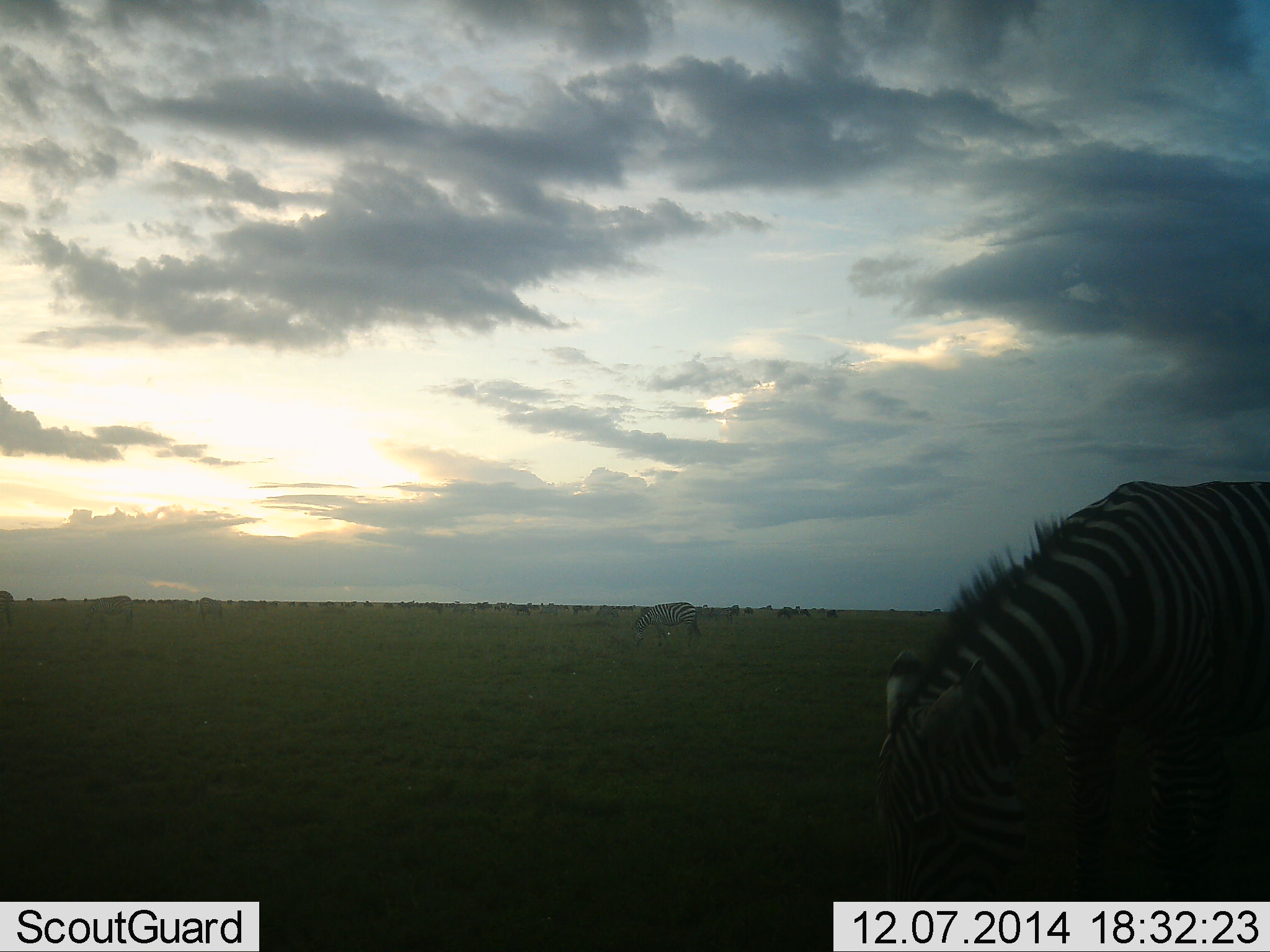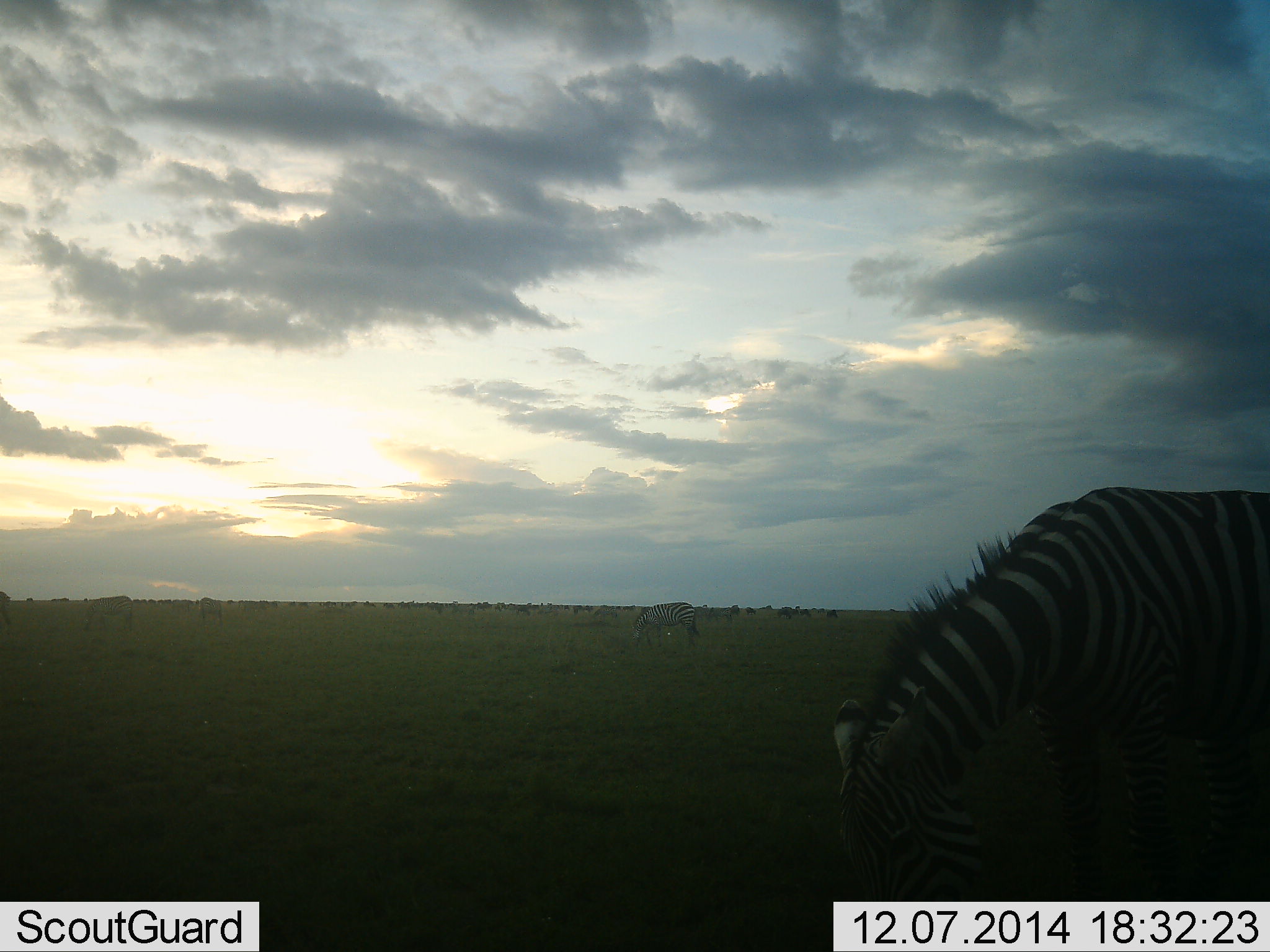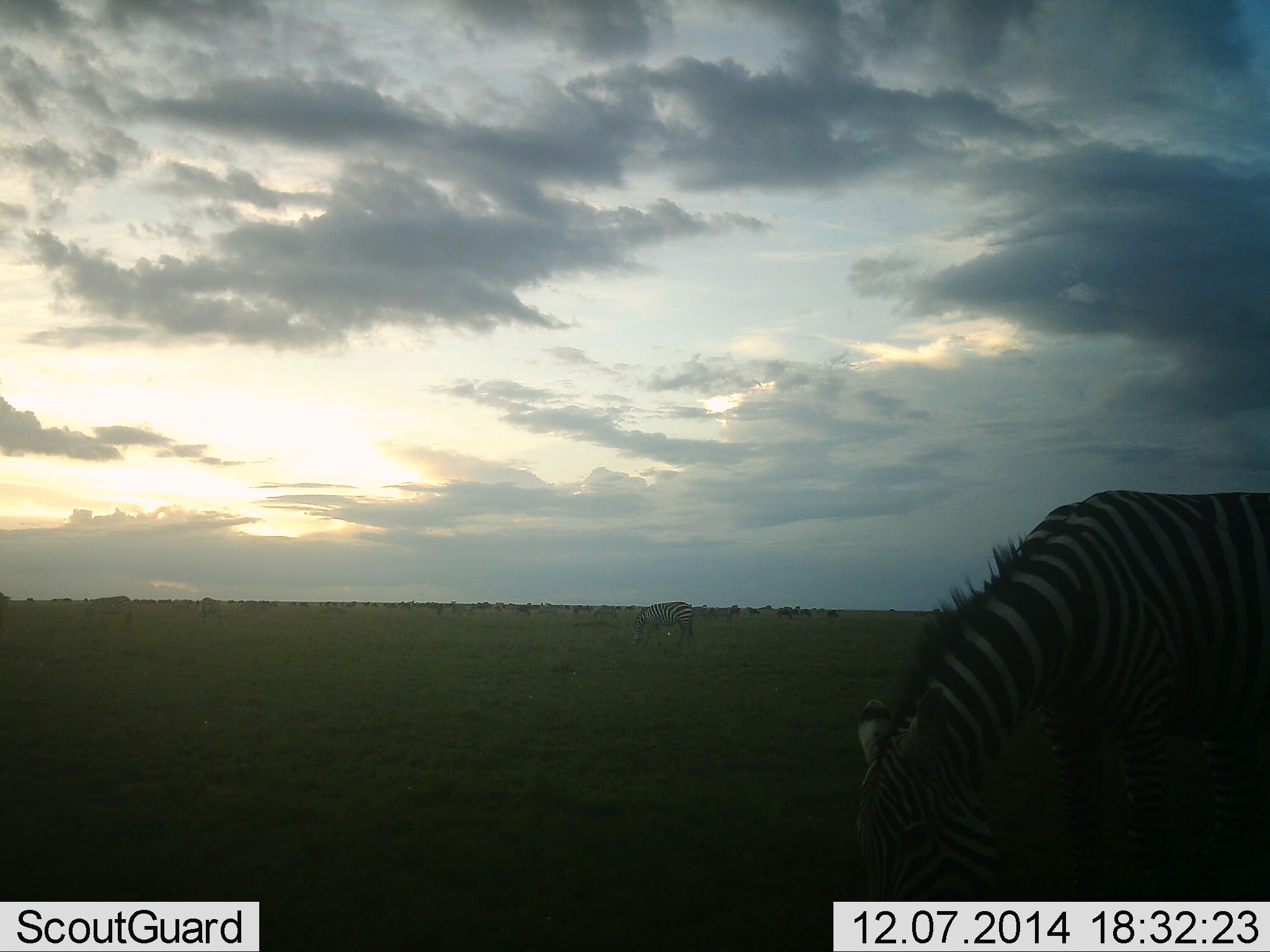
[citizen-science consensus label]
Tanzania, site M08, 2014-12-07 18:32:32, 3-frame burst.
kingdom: Animalia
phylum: Chordata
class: Mammalia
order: Perissodactyla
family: Equidae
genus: Equus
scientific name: Equus quagga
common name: plains zebra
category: zebra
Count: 5.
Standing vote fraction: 45%.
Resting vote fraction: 0%.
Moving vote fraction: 9%.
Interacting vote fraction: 0%.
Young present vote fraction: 9%.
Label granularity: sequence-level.